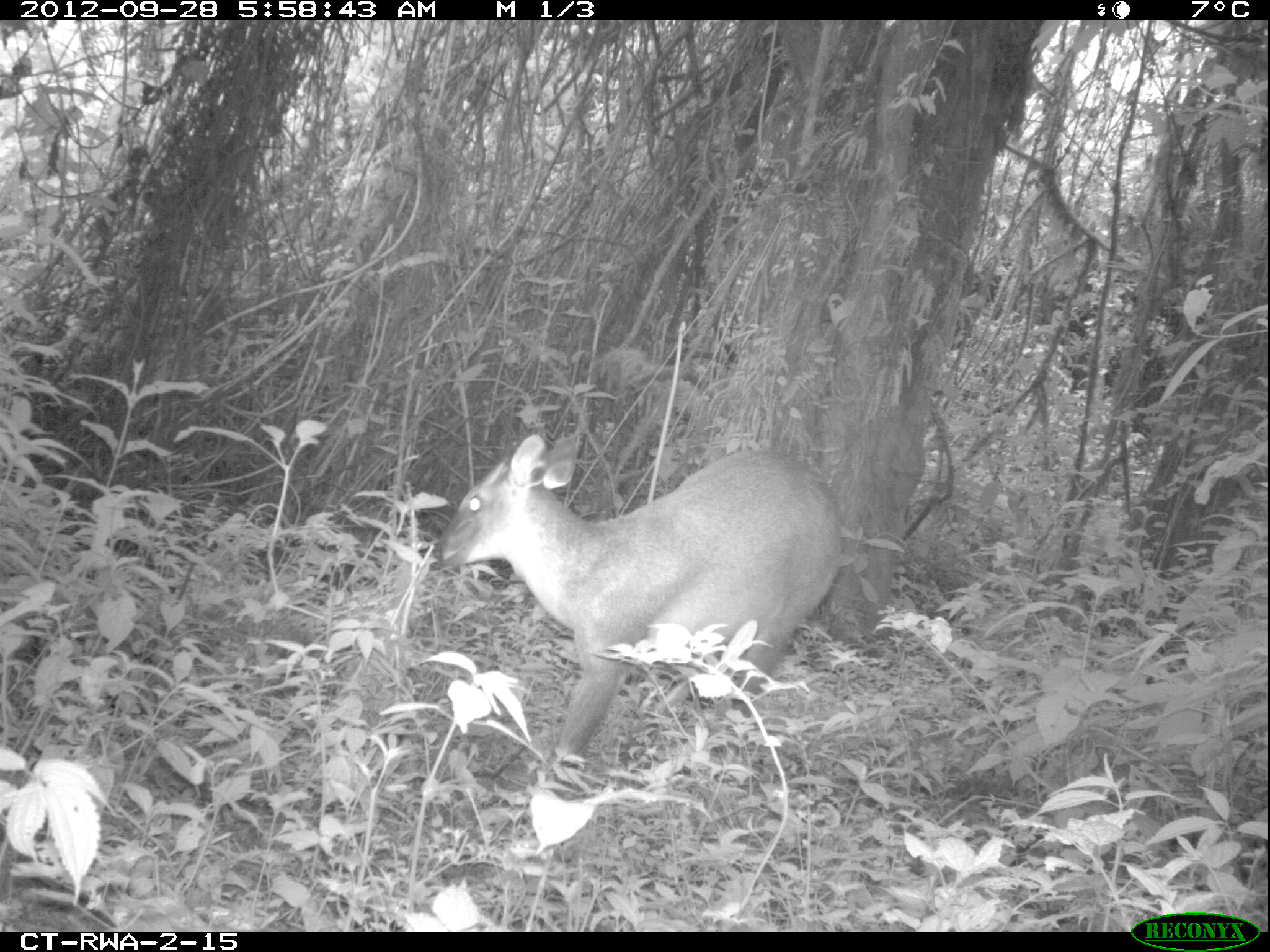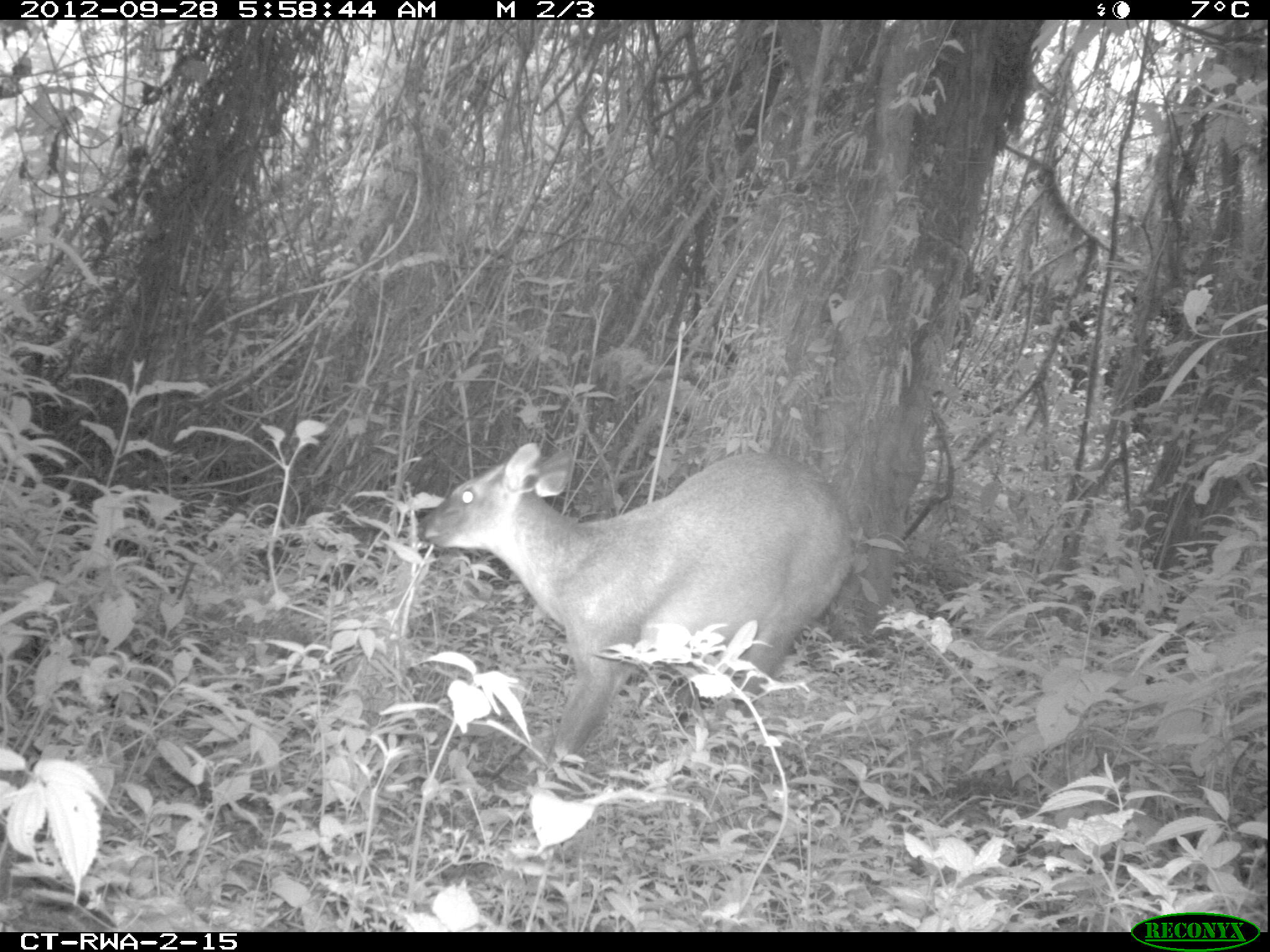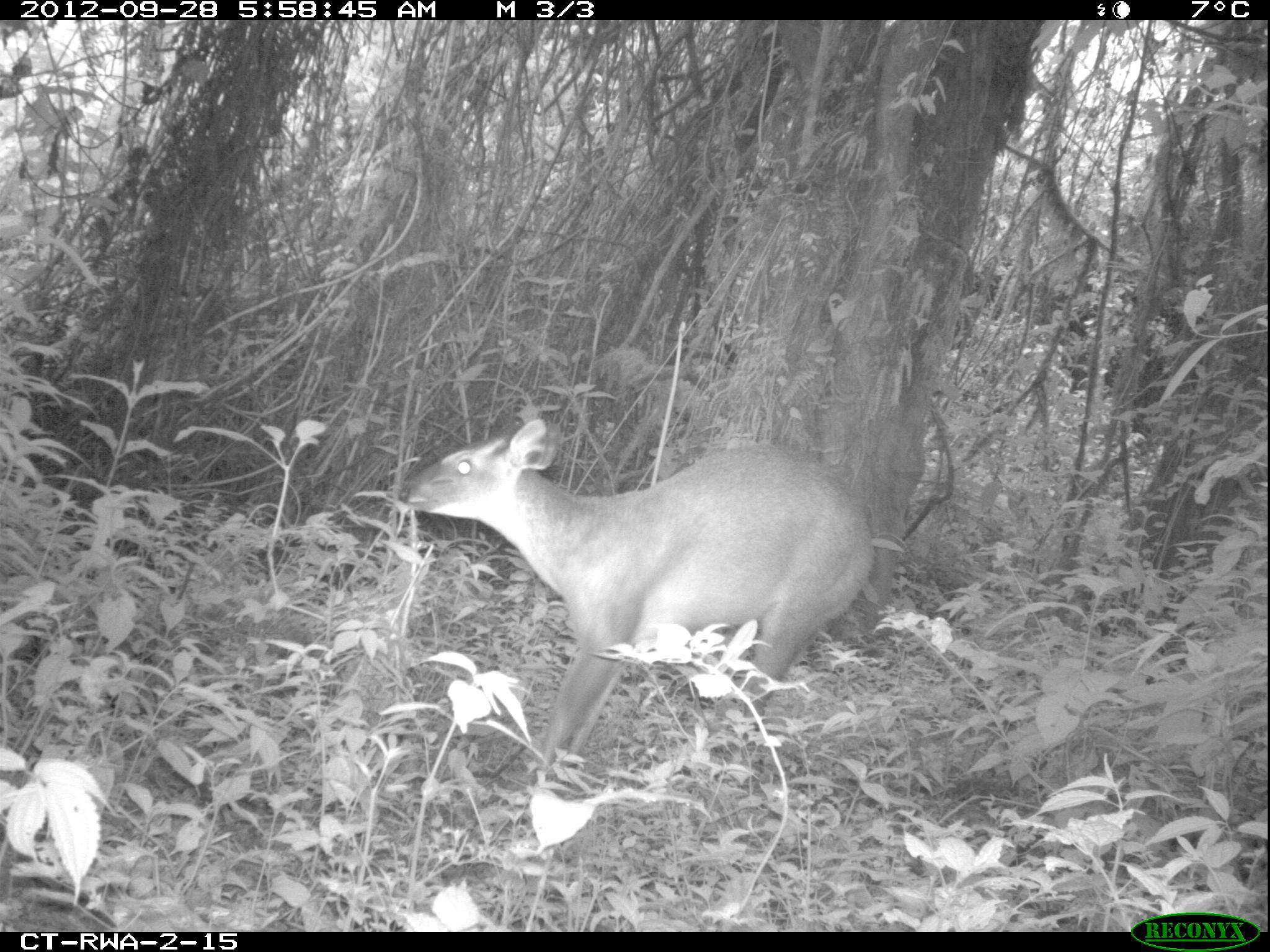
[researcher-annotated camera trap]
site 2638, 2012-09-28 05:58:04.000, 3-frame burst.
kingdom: Animalia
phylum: Chordata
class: Mammalia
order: Artiodactyla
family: Bovidae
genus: Cephalophus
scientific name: Cephalophus nigrifrons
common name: black-fronted duiker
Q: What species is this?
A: Cephalophus nigrifrons (black-fronted duiker).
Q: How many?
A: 1.